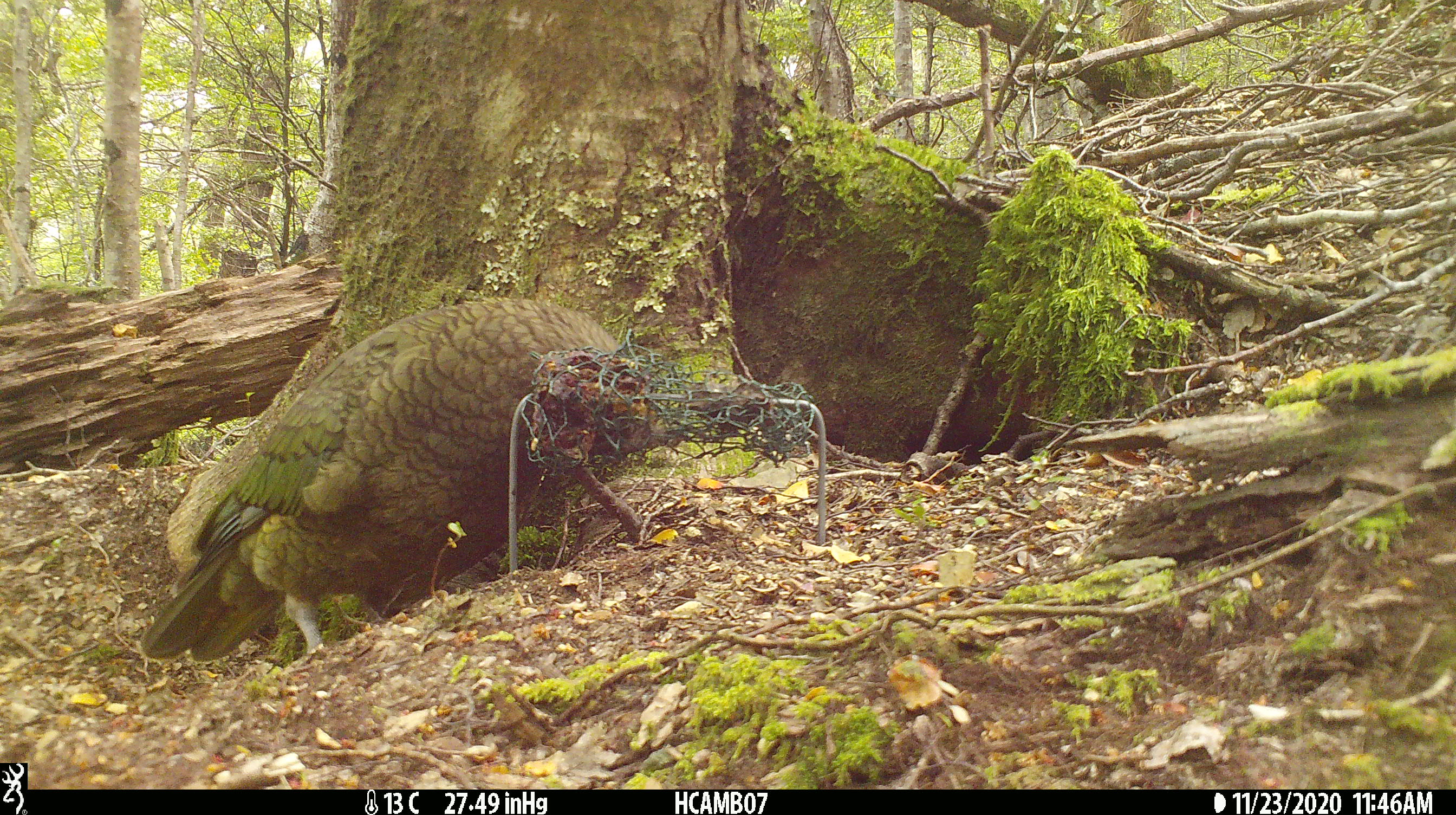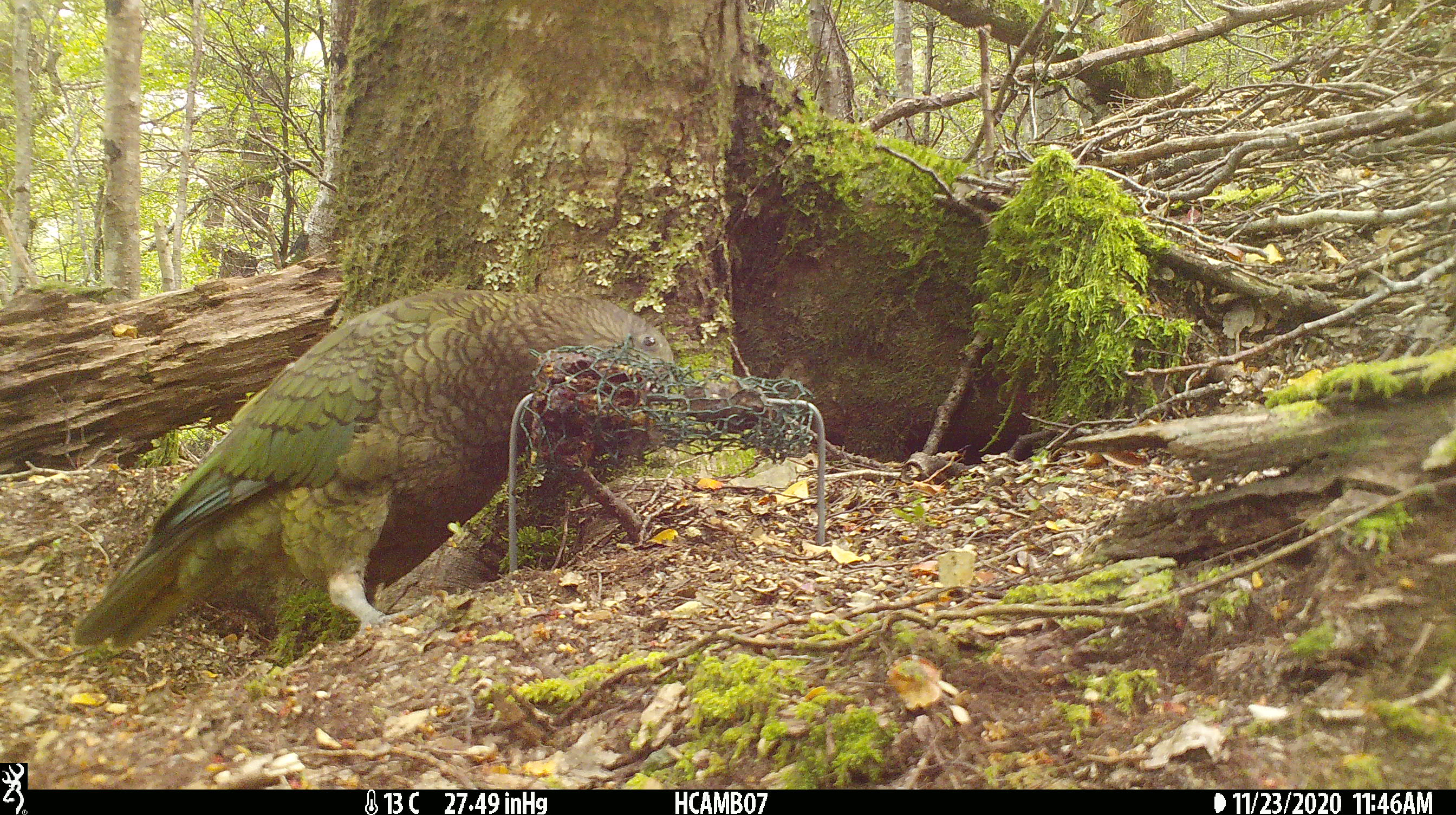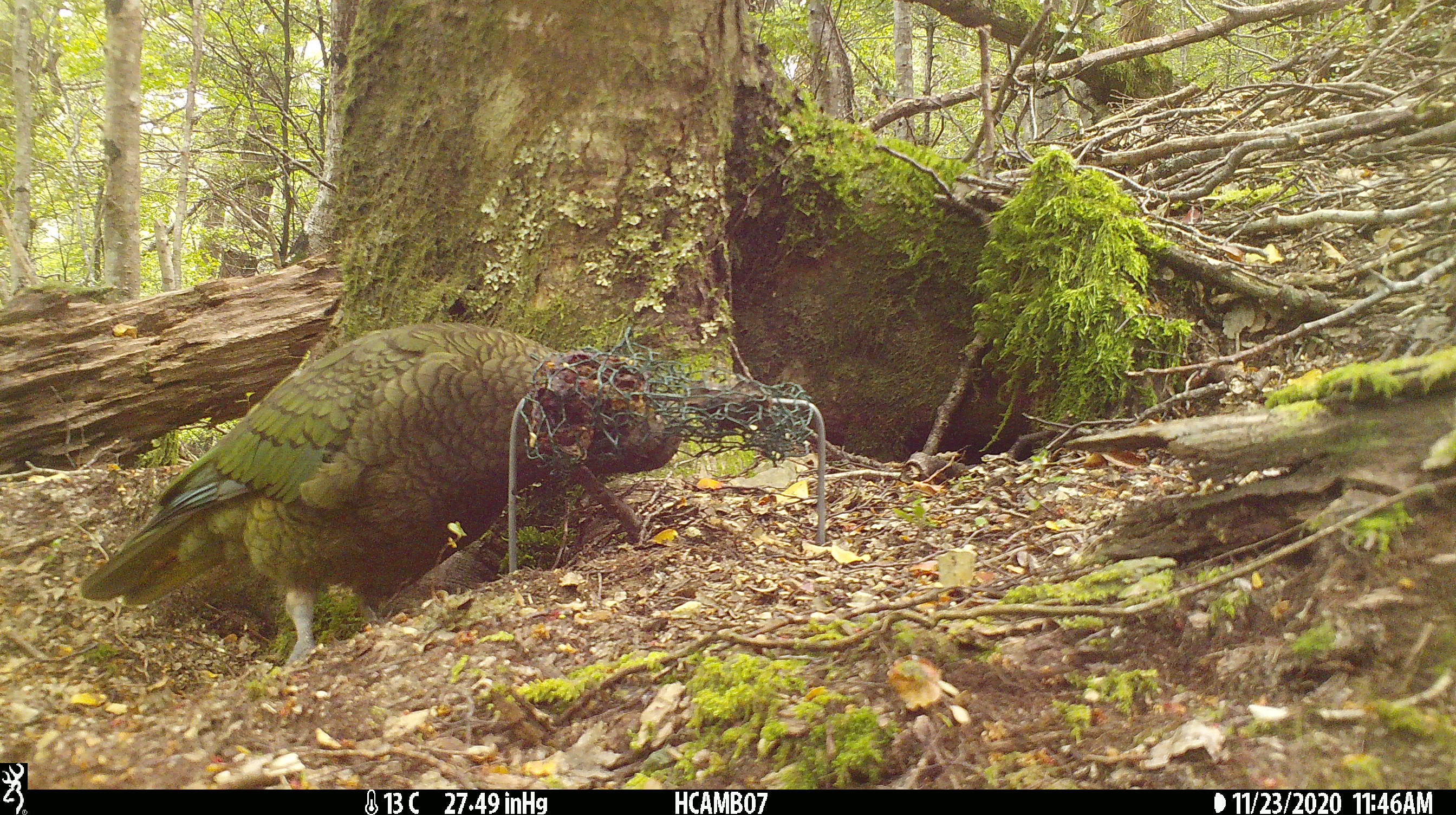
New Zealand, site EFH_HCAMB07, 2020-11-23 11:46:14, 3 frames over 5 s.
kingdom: Animalia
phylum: Chordata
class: Aves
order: Psittaciformes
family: Strigopidae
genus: Nestor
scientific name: Nestor notabilis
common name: kea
Kea (Nestor notabilis).